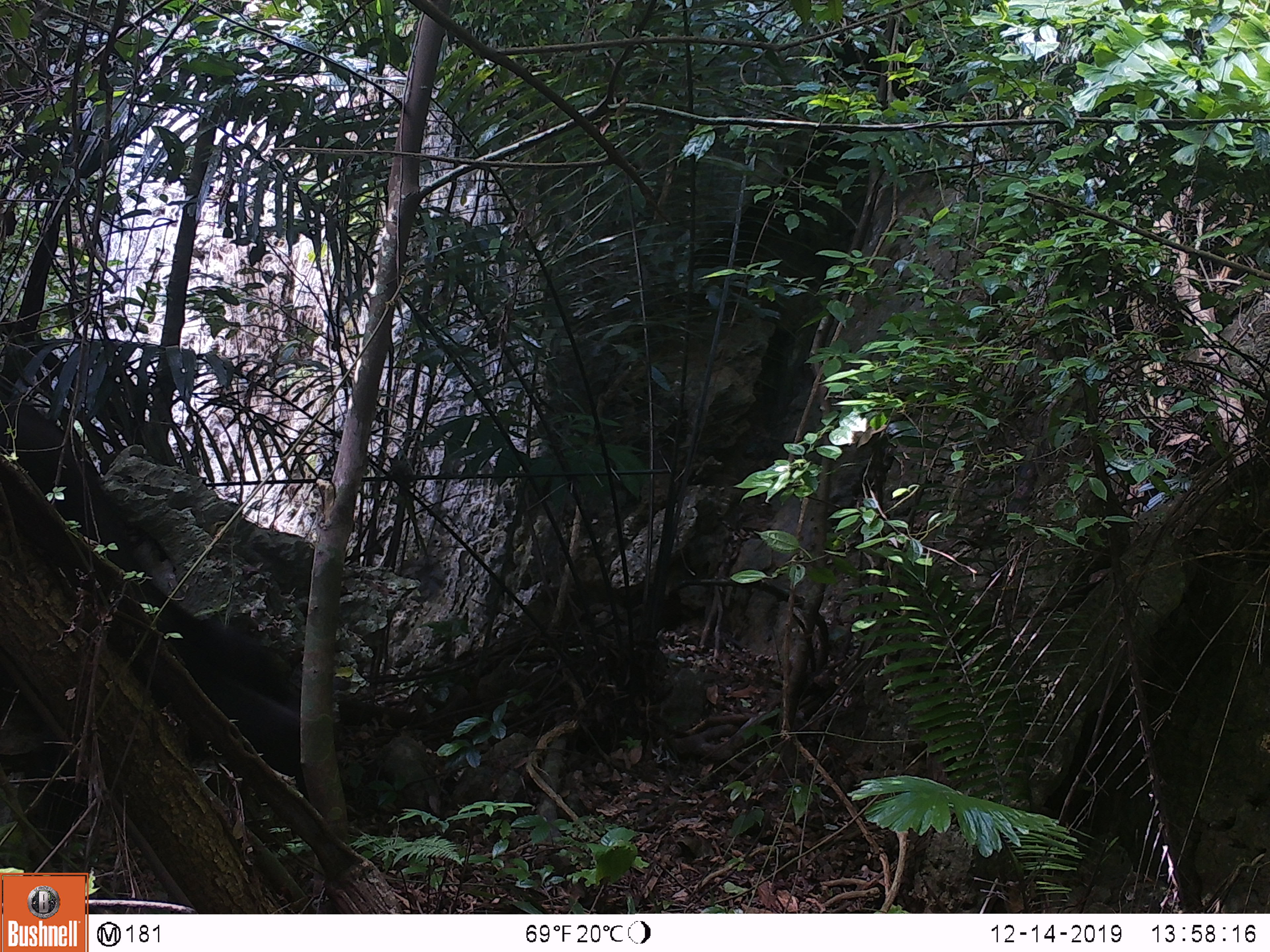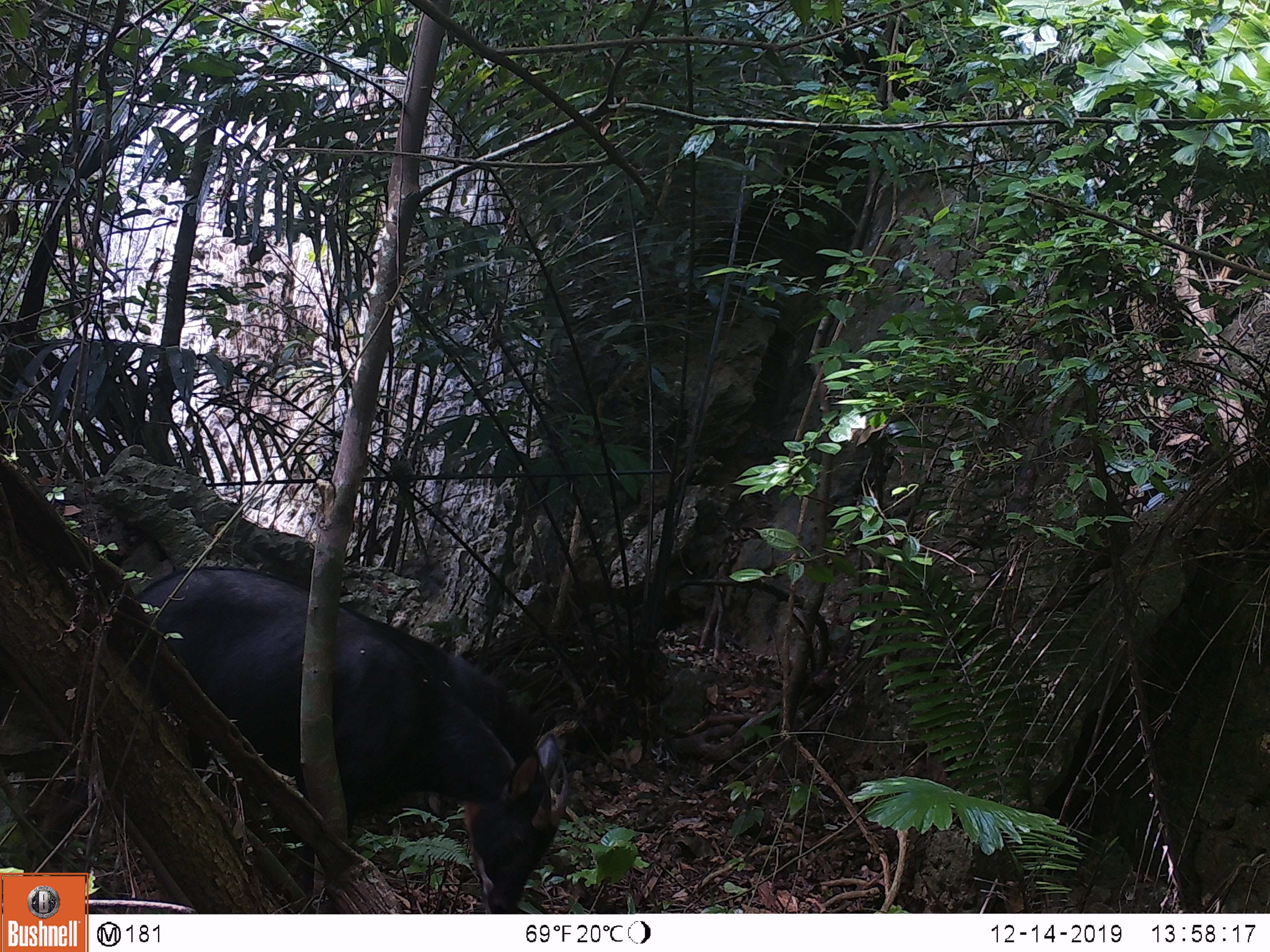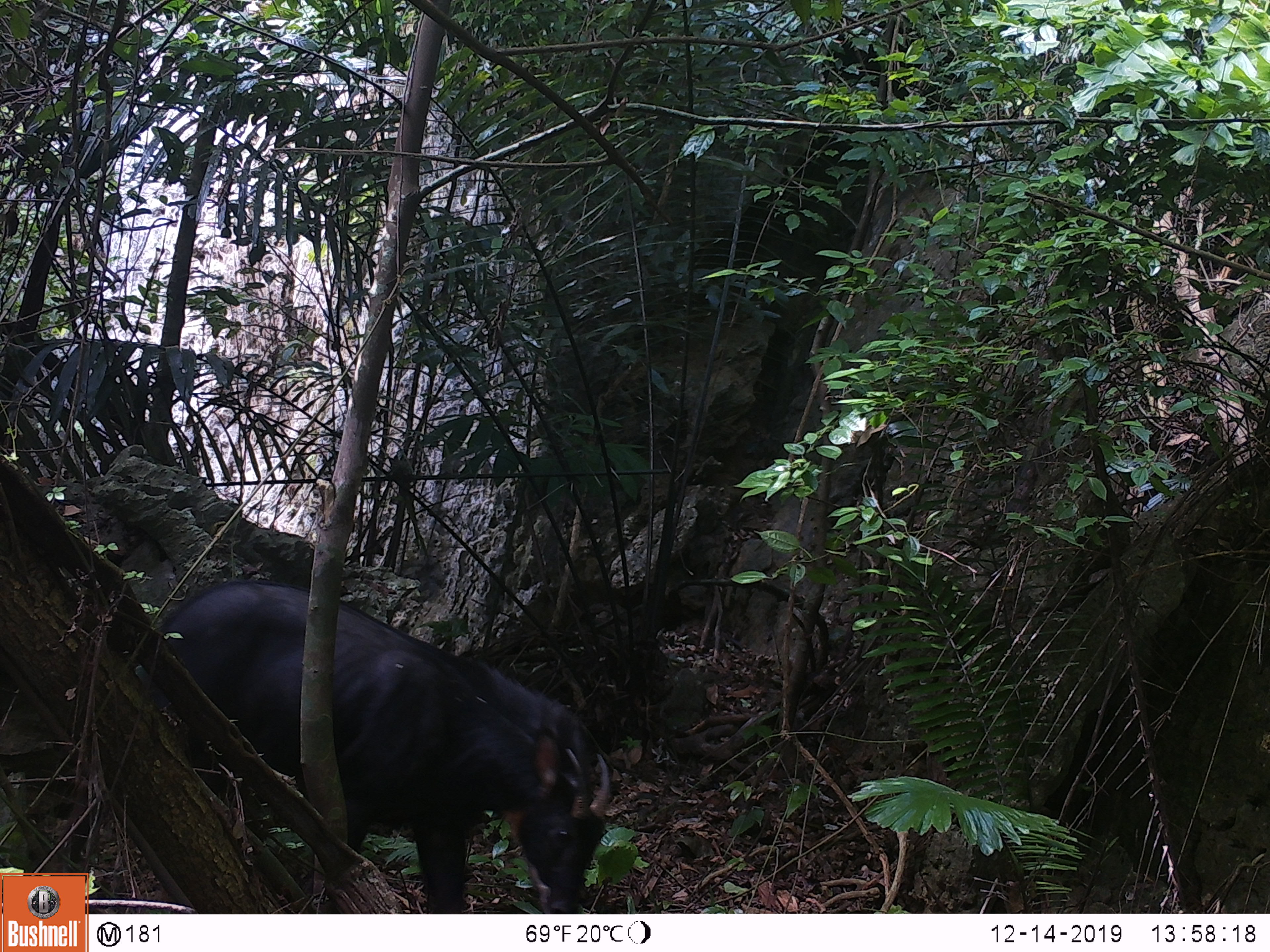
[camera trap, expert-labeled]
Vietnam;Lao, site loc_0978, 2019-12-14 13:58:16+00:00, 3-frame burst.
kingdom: Animalia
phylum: Chordata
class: Mammalia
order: Artiodactyla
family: Bovidae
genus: Capricornis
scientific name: Capricornis sumatraensis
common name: chinese serow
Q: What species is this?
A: Chinese serow (Capricornis sumatraensis).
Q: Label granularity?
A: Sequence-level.